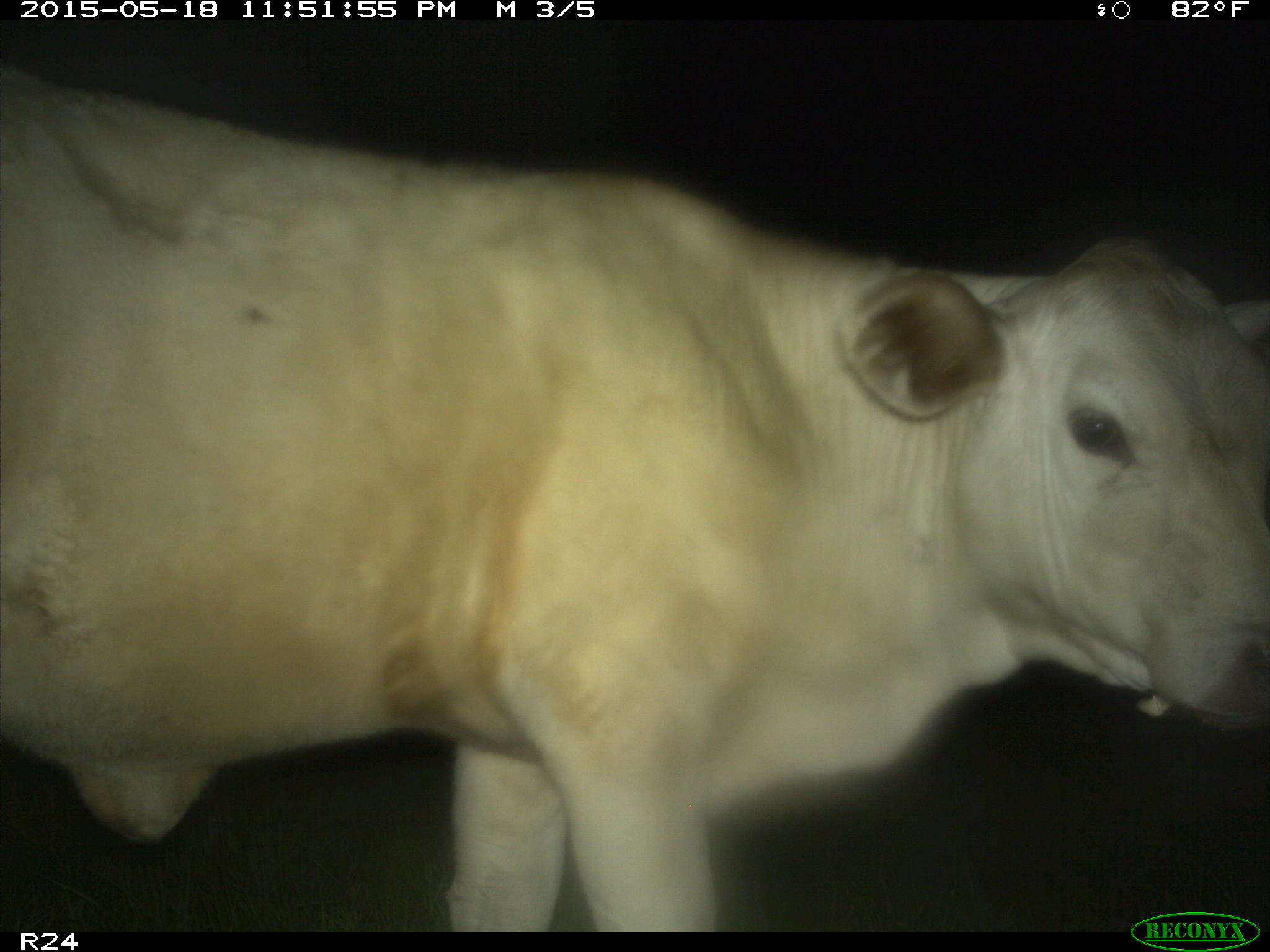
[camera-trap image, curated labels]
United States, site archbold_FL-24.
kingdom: Animalia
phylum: Chordata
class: Mammalia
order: Artiodactyla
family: Bovidae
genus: Bos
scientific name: Bos taurus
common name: domestic cow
Bos taurus (domestic cow).